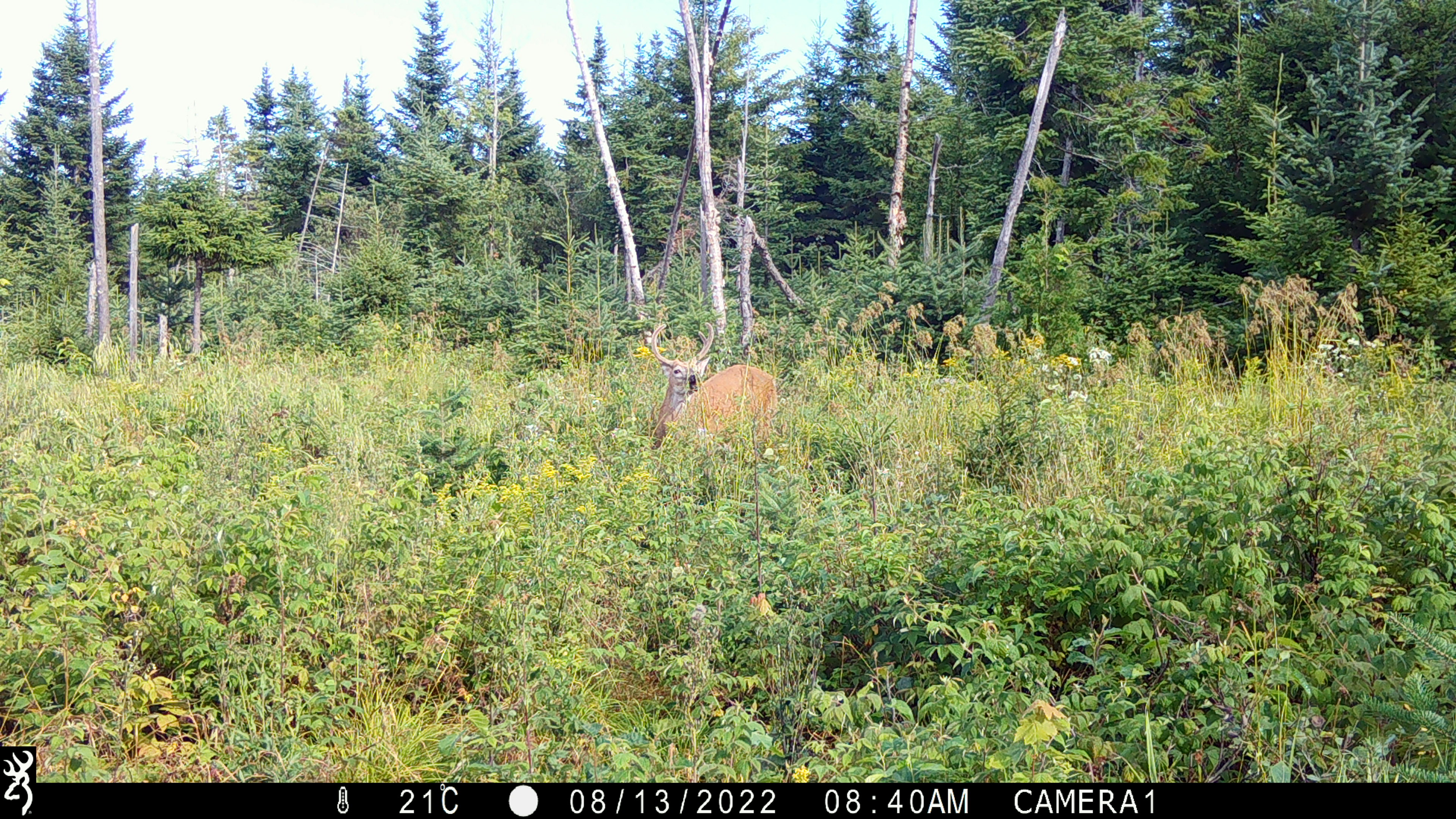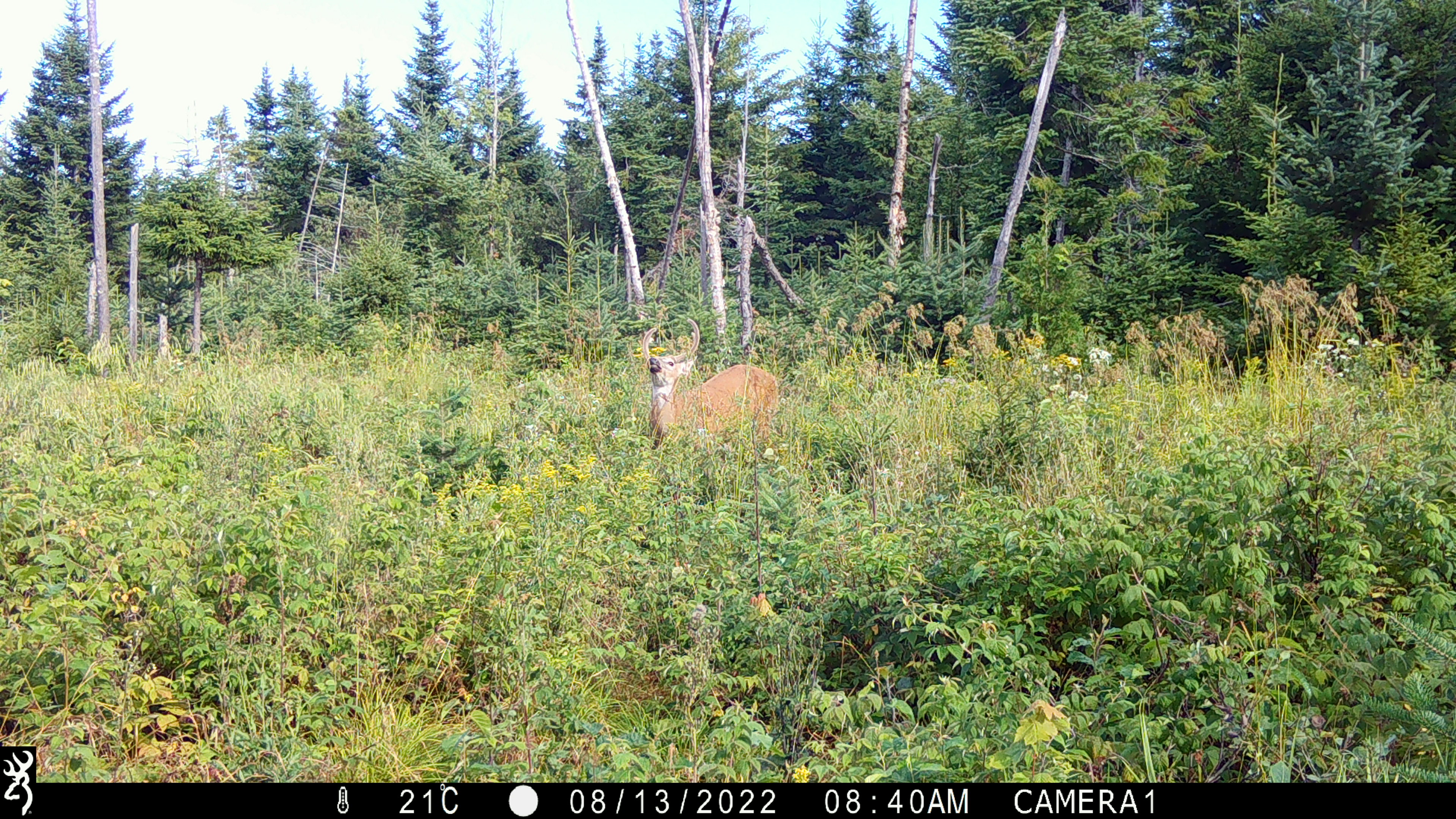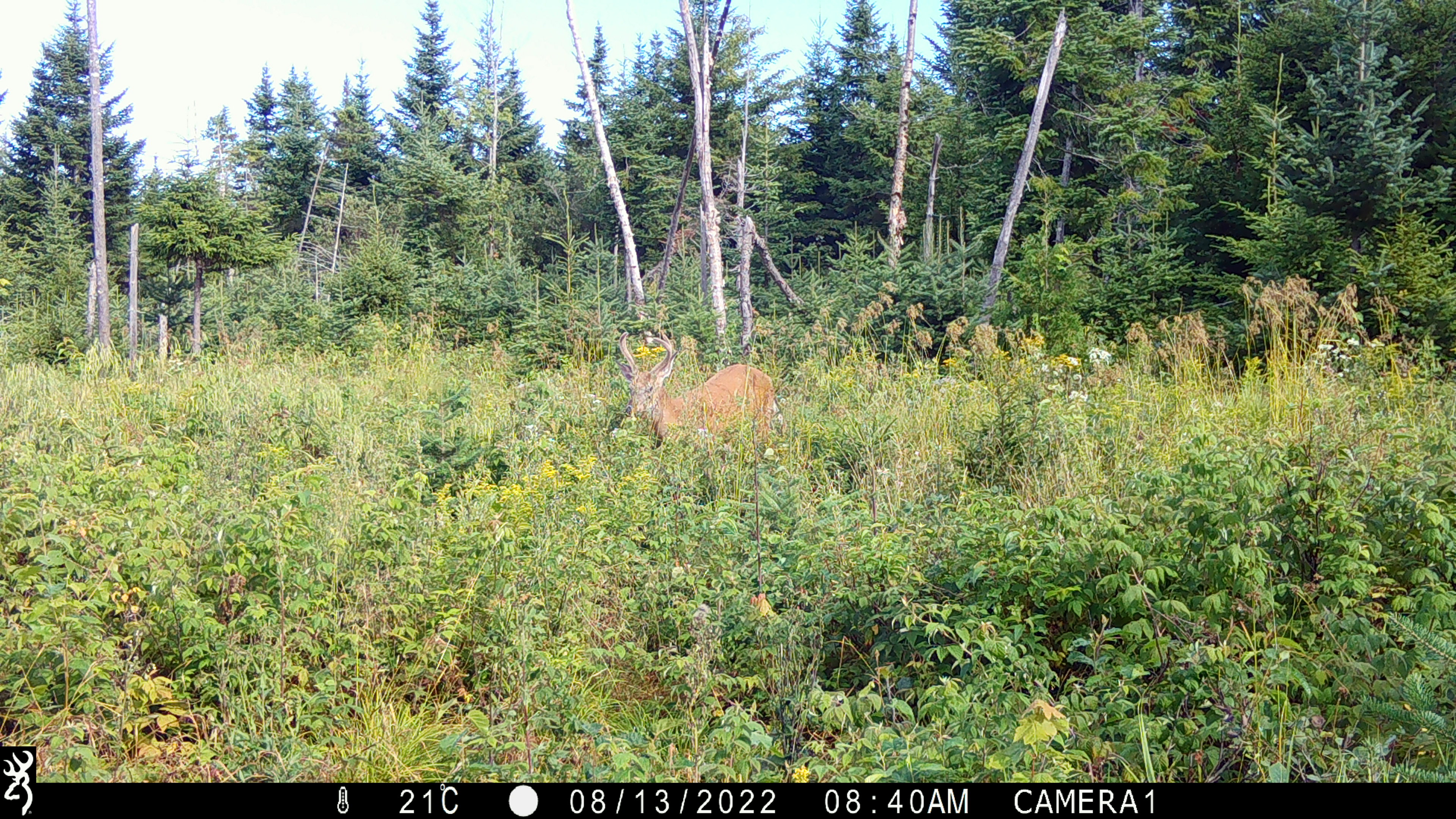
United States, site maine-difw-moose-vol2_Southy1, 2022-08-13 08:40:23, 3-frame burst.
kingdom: Animalia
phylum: Chordata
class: Mammalia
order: Artiodactyla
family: Cervidae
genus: Odocoileus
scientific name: Odocoileus virginianus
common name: white-tailed deer